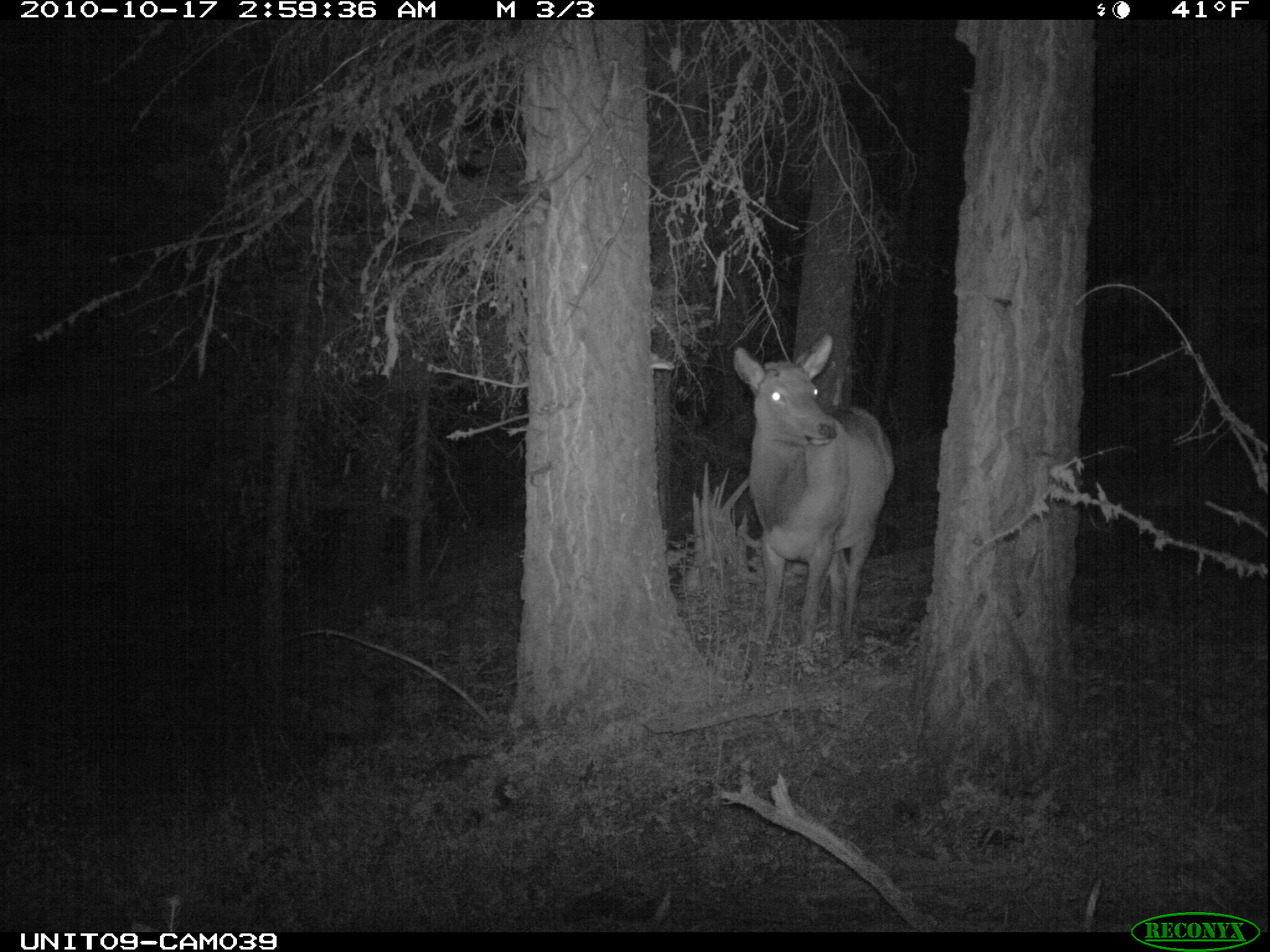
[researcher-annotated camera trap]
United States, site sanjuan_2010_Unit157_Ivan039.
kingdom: Animalia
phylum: Chordata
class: Mammalia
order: Artiodactyla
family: Cervidae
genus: Cervus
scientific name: Cervus elaphus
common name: red deer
Cervus elaphus (red deer).